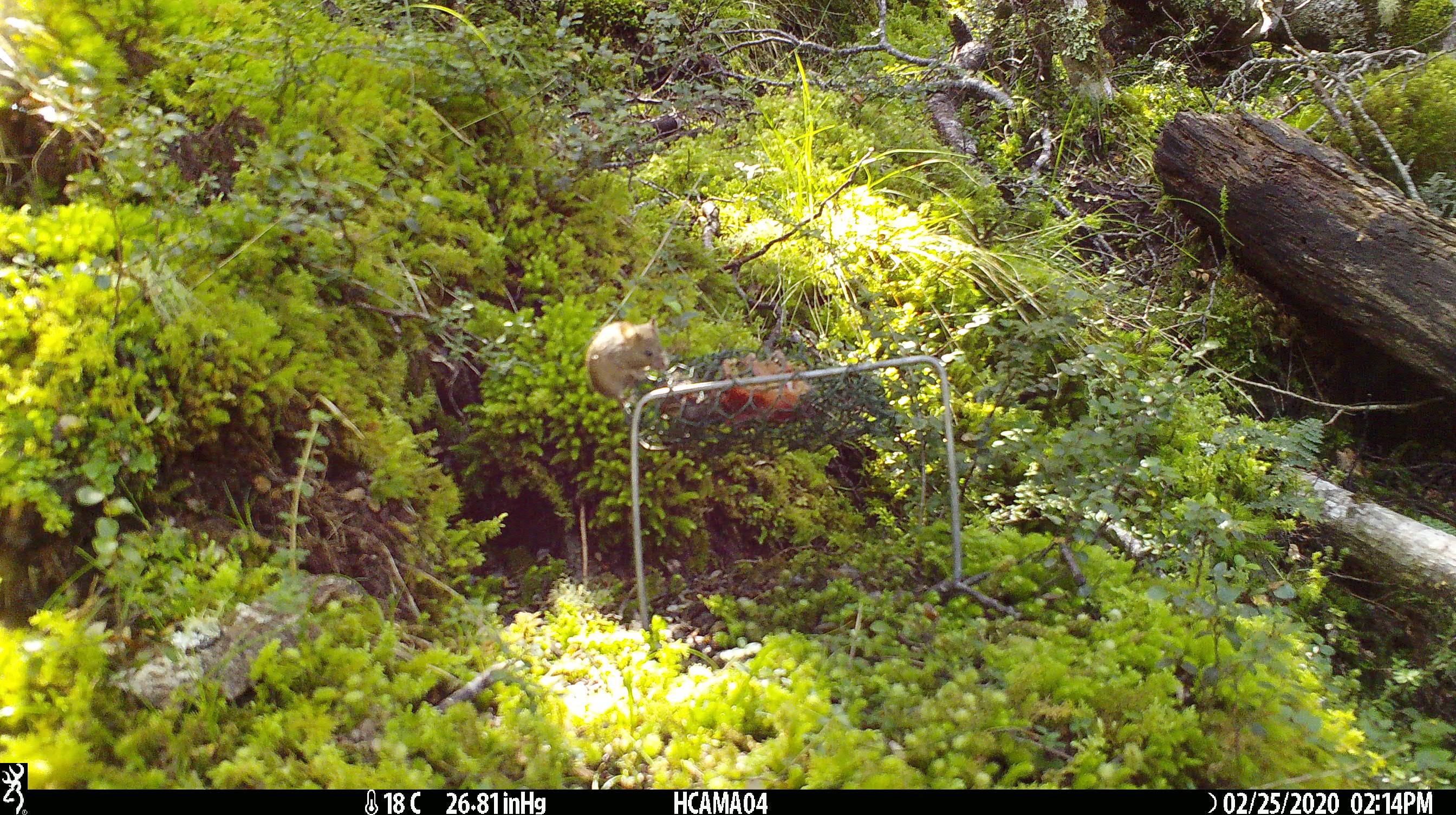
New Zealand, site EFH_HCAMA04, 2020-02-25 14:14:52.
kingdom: Animalia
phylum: Chordata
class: Mammalia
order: Rodentia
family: Muridae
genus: Mus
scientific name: Mus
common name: mouse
Mouse (Mus).